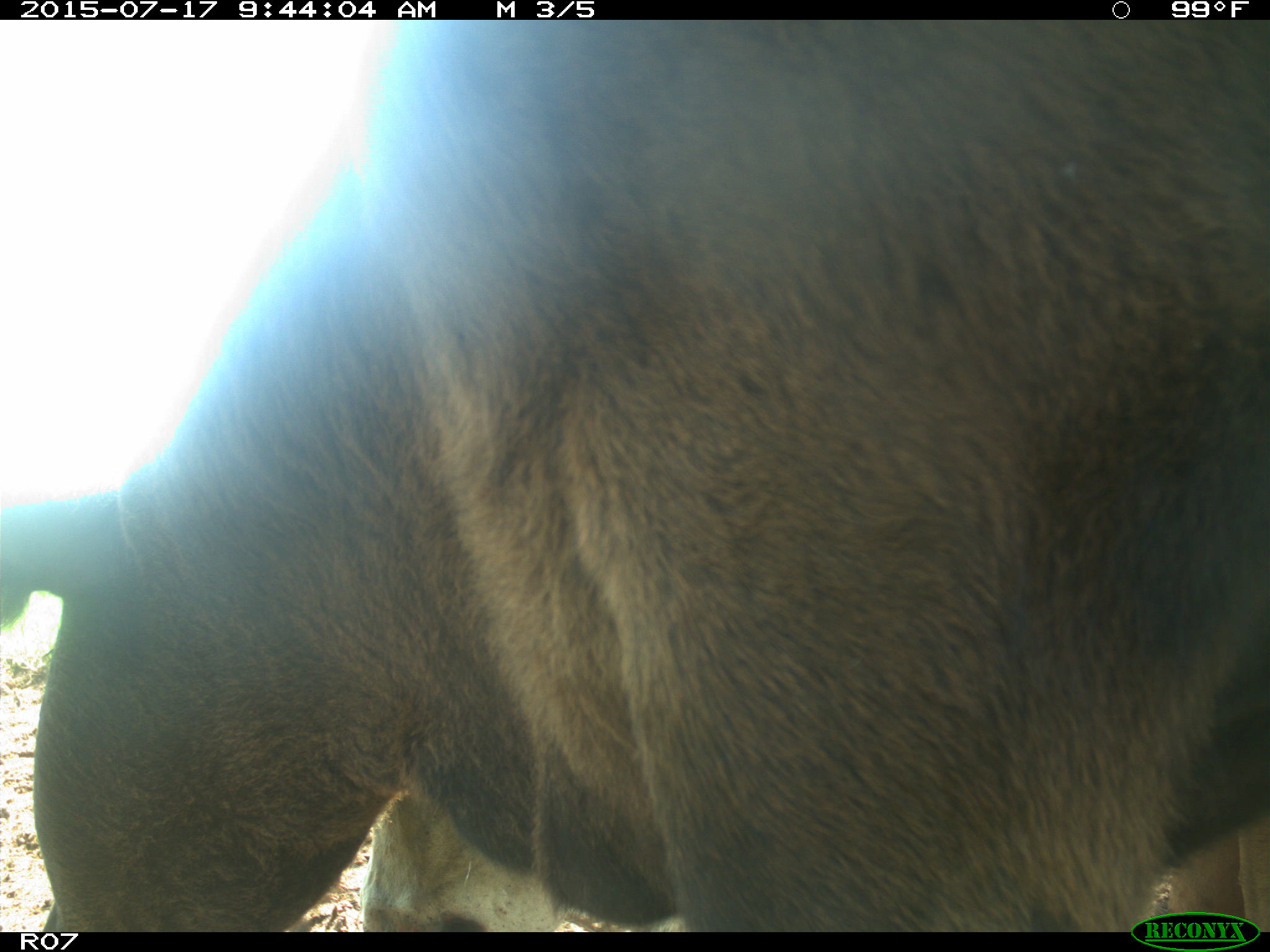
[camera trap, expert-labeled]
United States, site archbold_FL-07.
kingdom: Animalia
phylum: Chordata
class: Mammalia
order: Artiodactyla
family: Bovidae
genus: Bos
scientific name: Bos taurus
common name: domestic cow